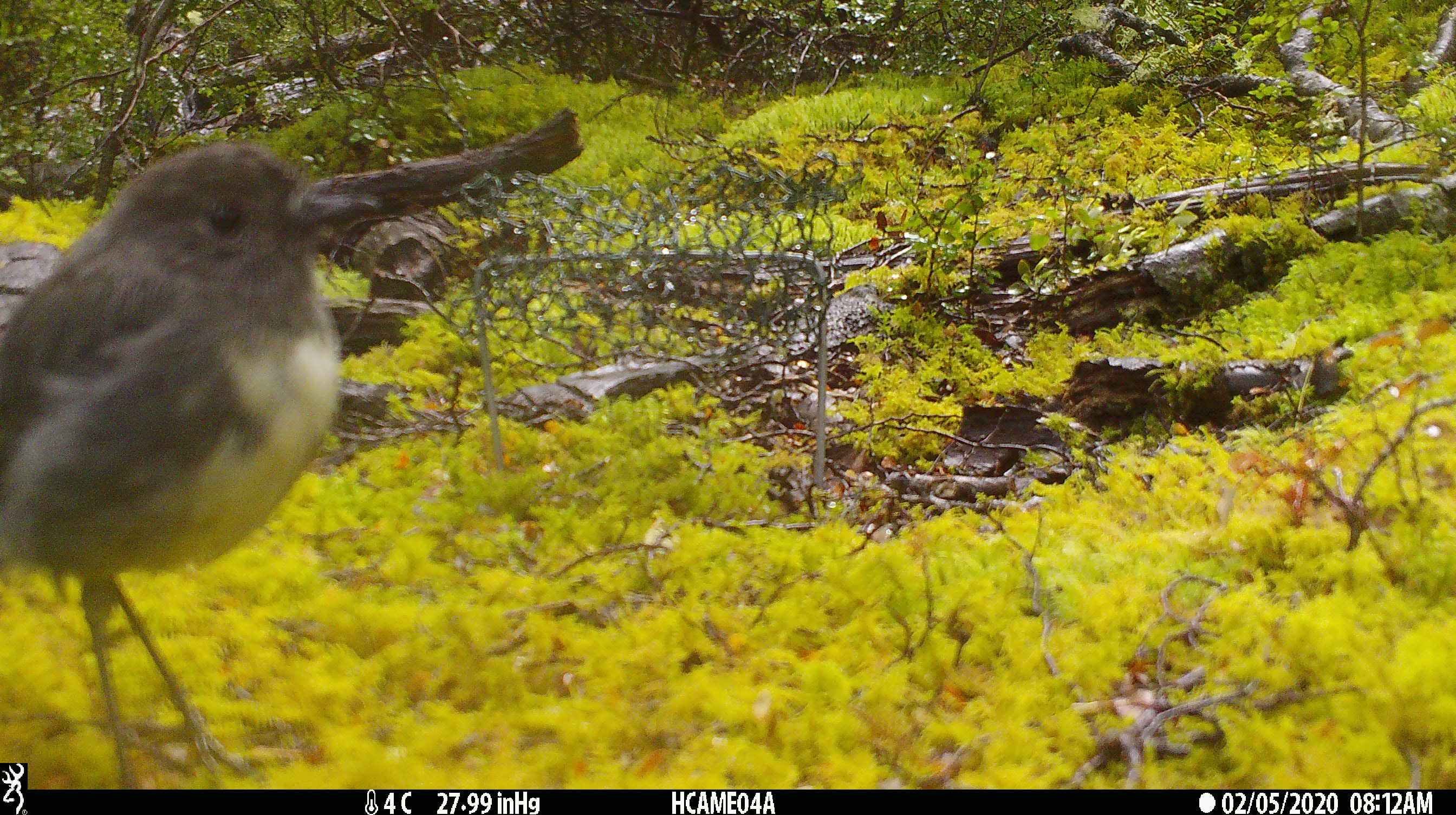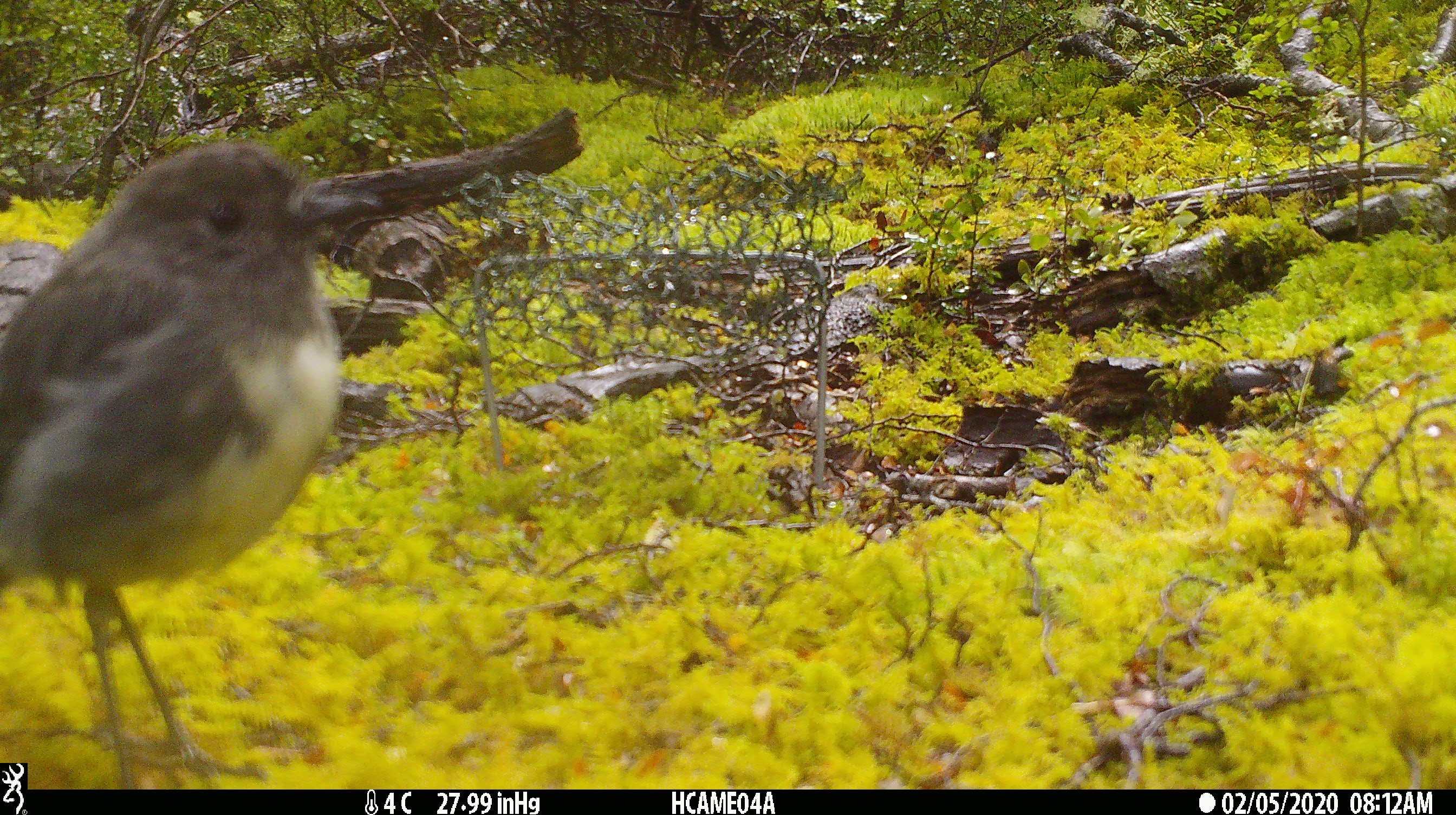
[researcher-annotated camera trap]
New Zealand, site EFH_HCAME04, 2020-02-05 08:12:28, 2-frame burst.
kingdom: Animalia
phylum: Chordata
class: Aves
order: Passeriformes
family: Petroicidae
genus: Petroica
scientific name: Petroica australis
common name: new zealand robin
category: robin